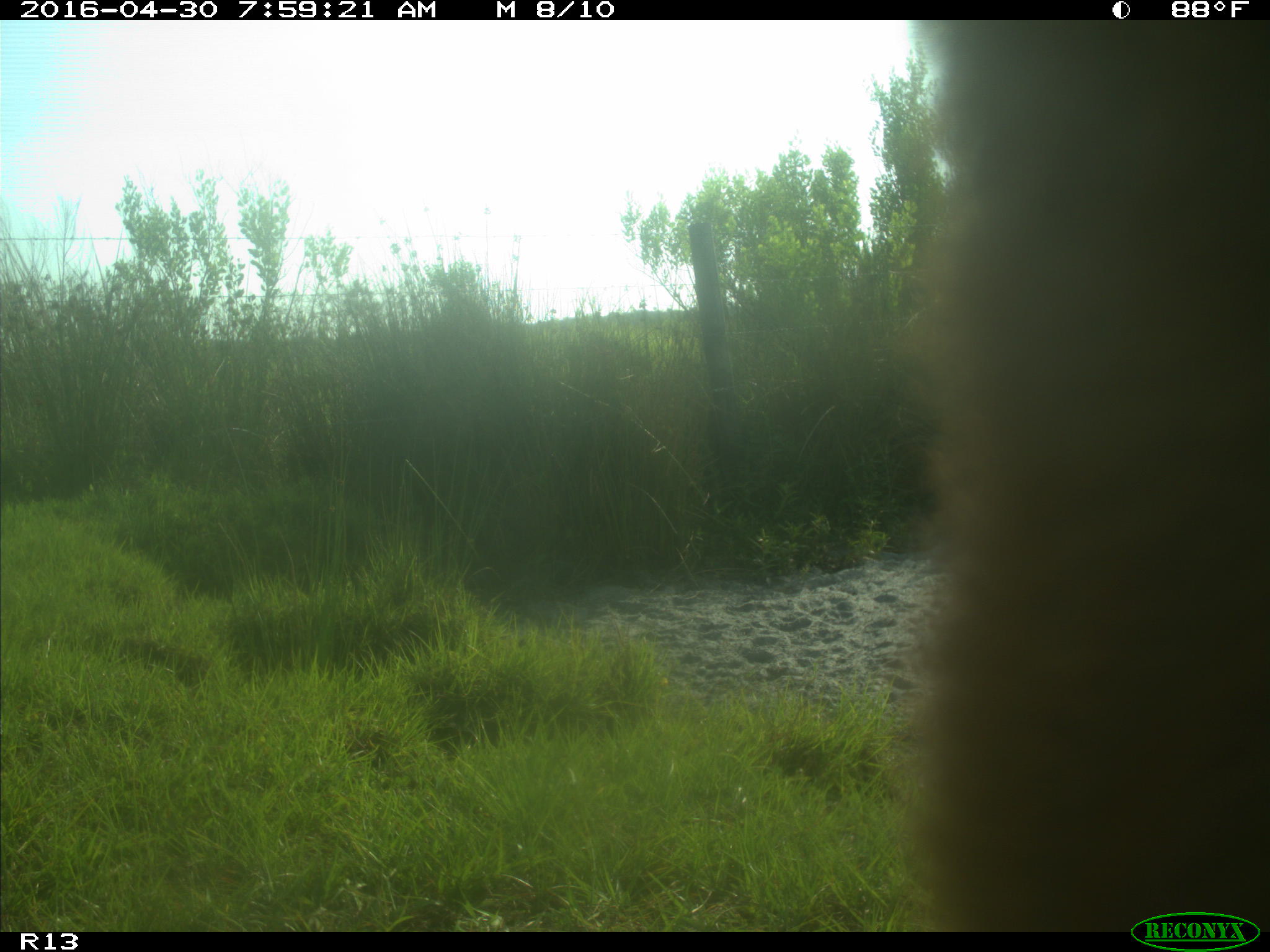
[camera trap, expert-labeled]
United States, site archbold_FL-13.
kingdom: Animalia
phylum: Chordata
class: Mammalia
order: Artiodactyla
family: Bovidae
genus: Bos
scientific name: Bos taurus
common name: domestic cow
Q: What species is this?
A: Bos taurus (domestic cow).